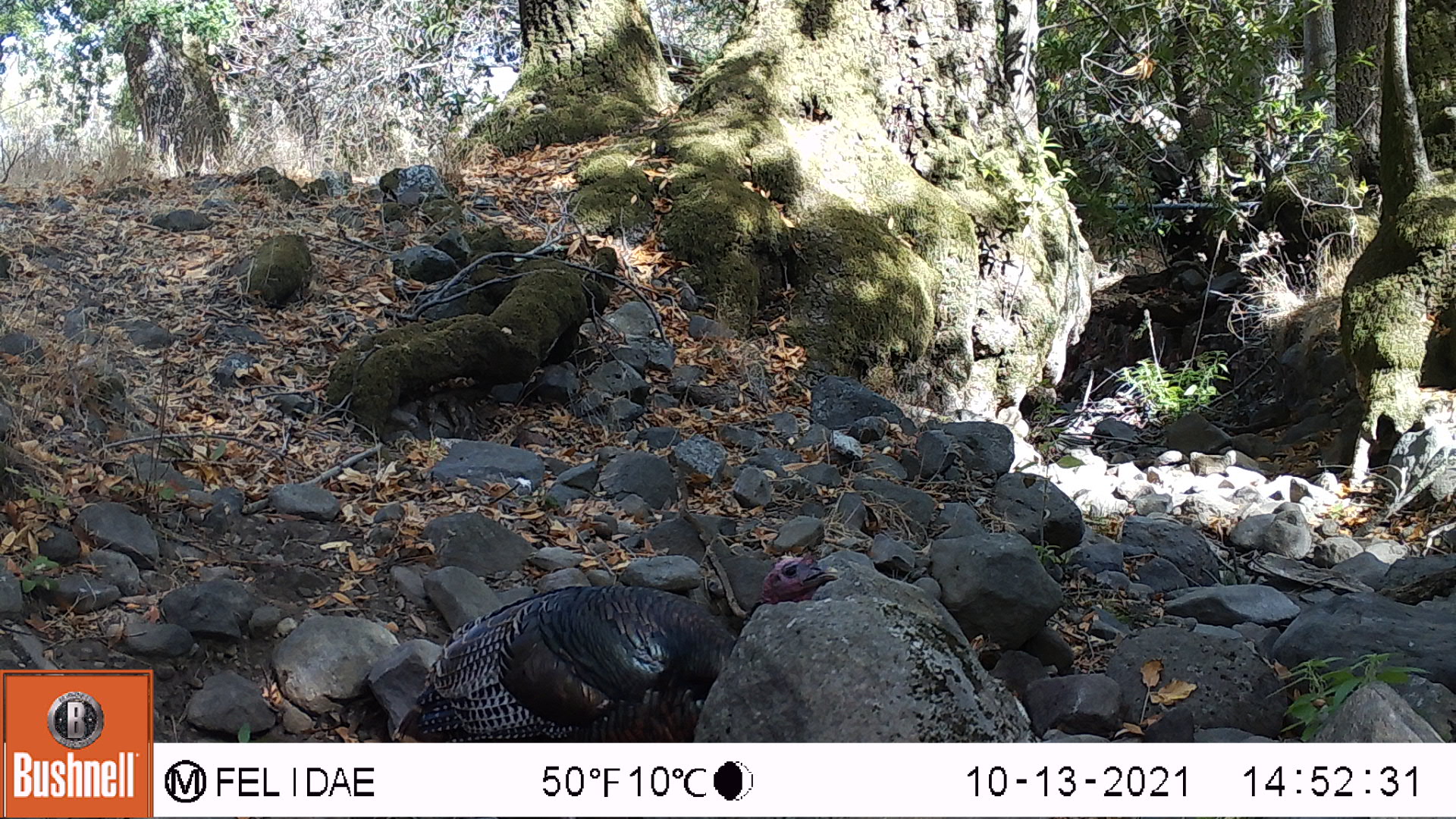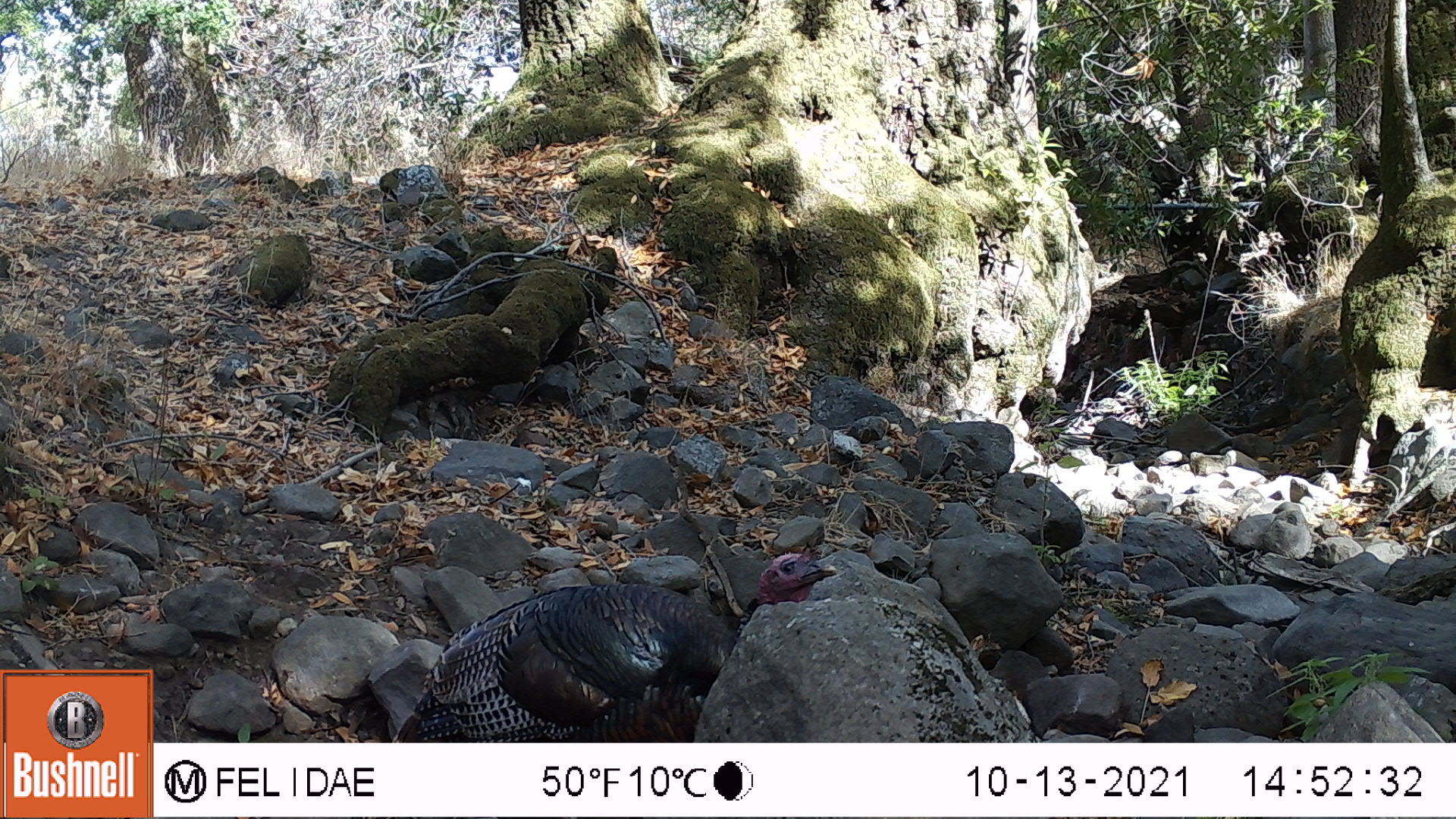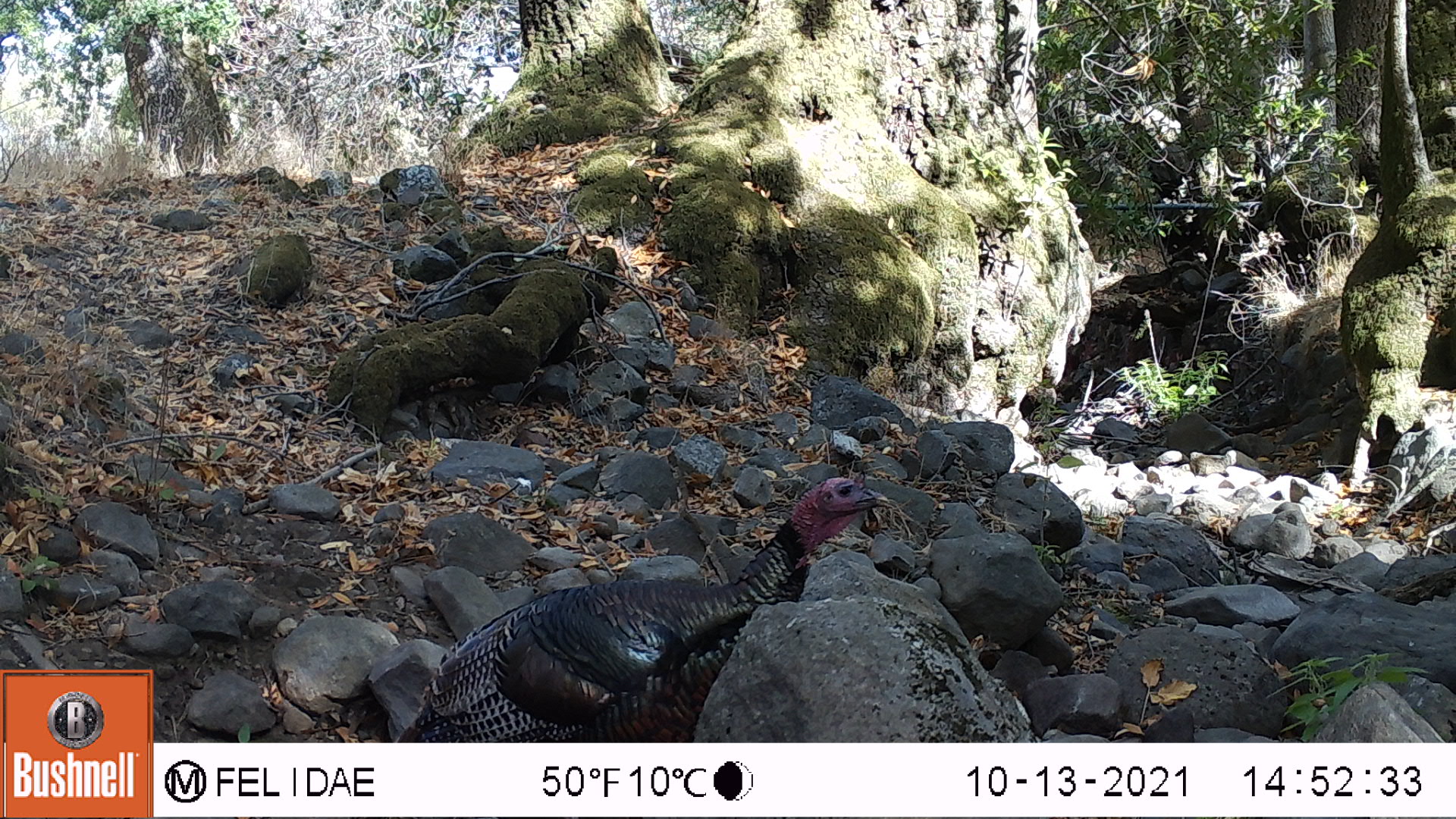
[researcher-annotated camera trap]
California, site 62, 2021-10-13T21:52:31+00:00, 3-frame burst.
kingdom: Animalia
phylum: Chordata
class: Aves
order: Galliformes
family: Phasianidae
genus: Meleagris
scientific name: Meleagris gallopavo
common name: turkey